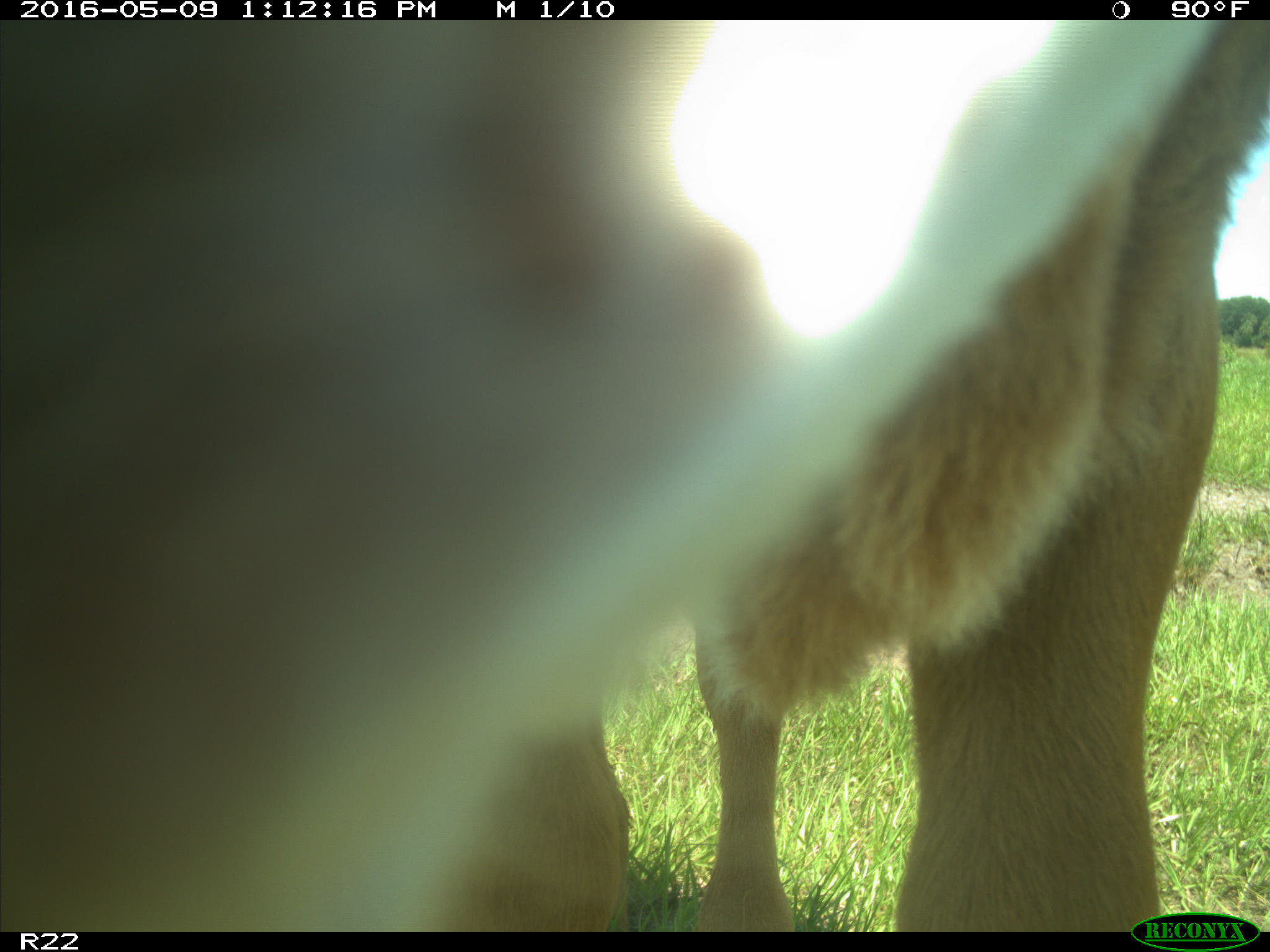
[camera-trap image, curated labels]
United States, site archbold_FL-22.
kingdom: Animalia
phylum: Chordata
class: Mammalia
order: Artiodactyla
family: Bovidae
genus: Bos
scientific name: Bos taurus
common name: domestic cow